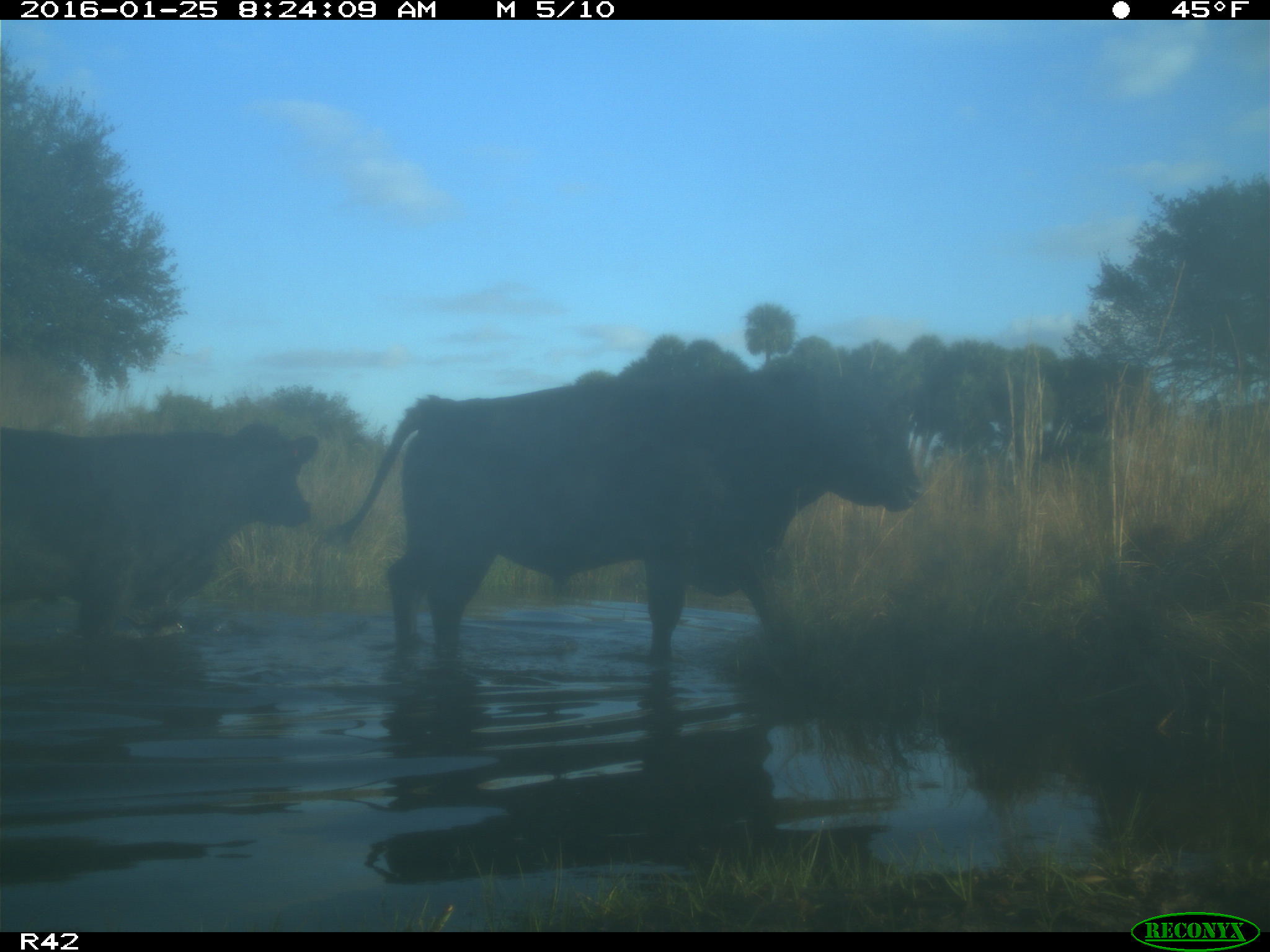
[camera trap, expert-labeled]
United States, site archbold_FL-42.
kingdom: Animalia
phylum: Chordata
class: Mammalia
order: Artiodactyla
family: Bovidae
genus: Bos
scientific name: Bos taurus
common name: domestic cow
Bos taurus (domestic cow).